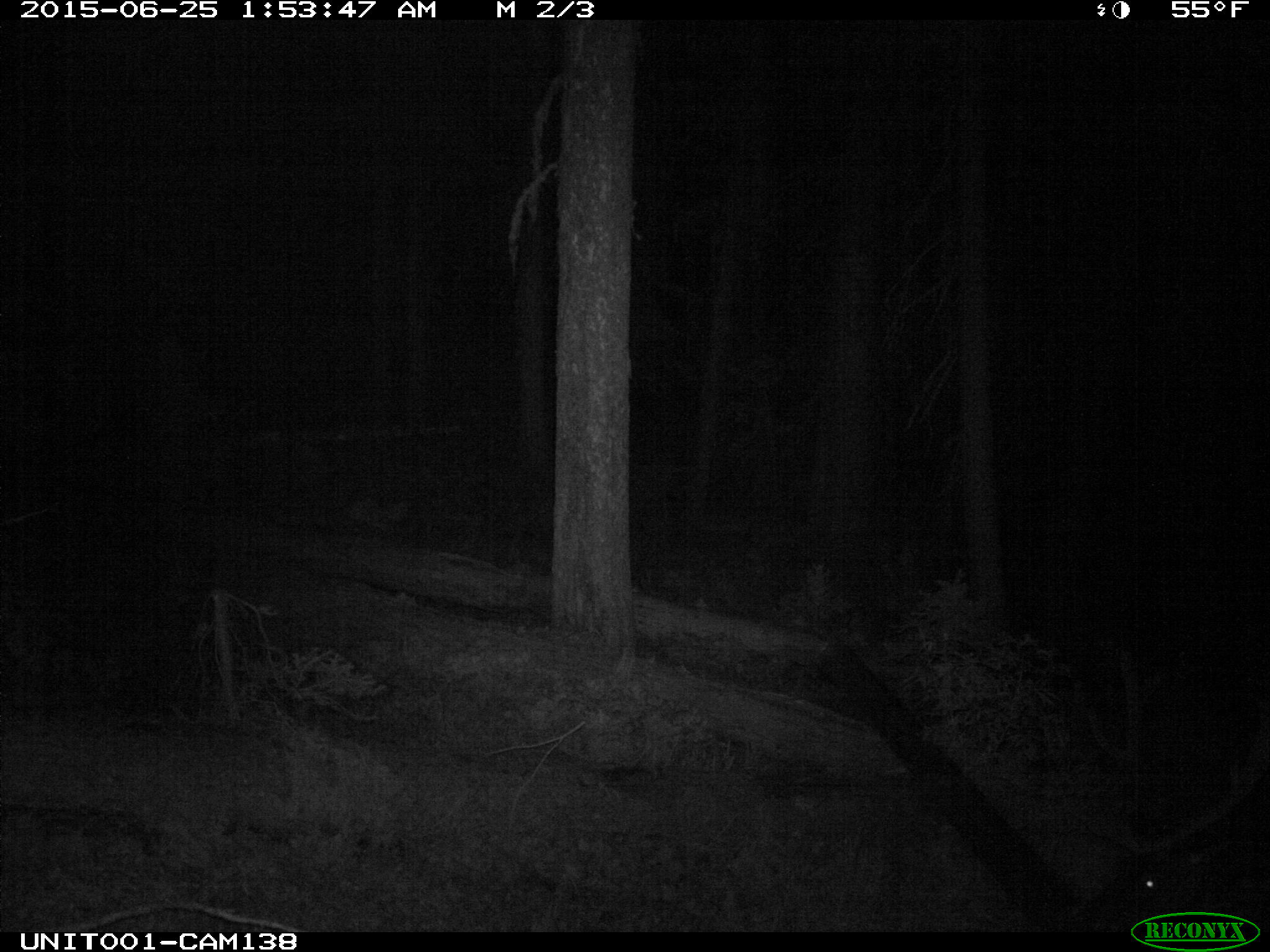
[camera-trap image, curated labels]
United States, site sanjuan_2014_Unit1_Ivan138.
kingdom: Animalia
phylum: Chordata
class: Mammalia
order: Artiodactyla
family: Cervidae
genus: Cervus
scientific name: Cervus elaphus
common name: red deer